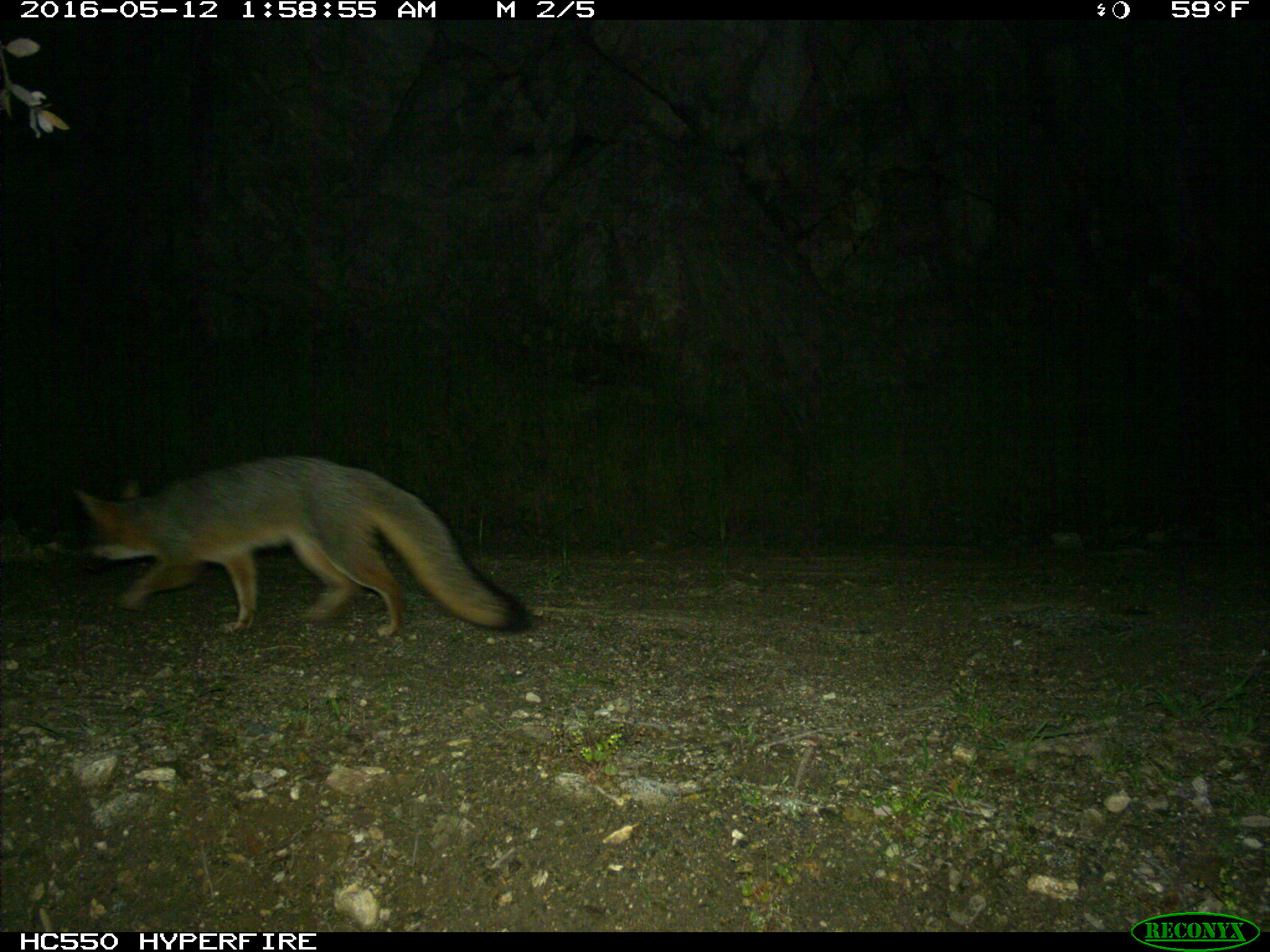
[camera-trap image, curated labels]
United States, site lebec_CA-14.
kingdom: Animalia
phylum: Chordata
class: Mammalia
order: Carnivora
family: Canidae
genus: Urocyon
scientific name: Urocyon cinereoargenteus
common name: gray fox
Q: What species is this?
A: Urocyon cinereoargenteus (gray fox).